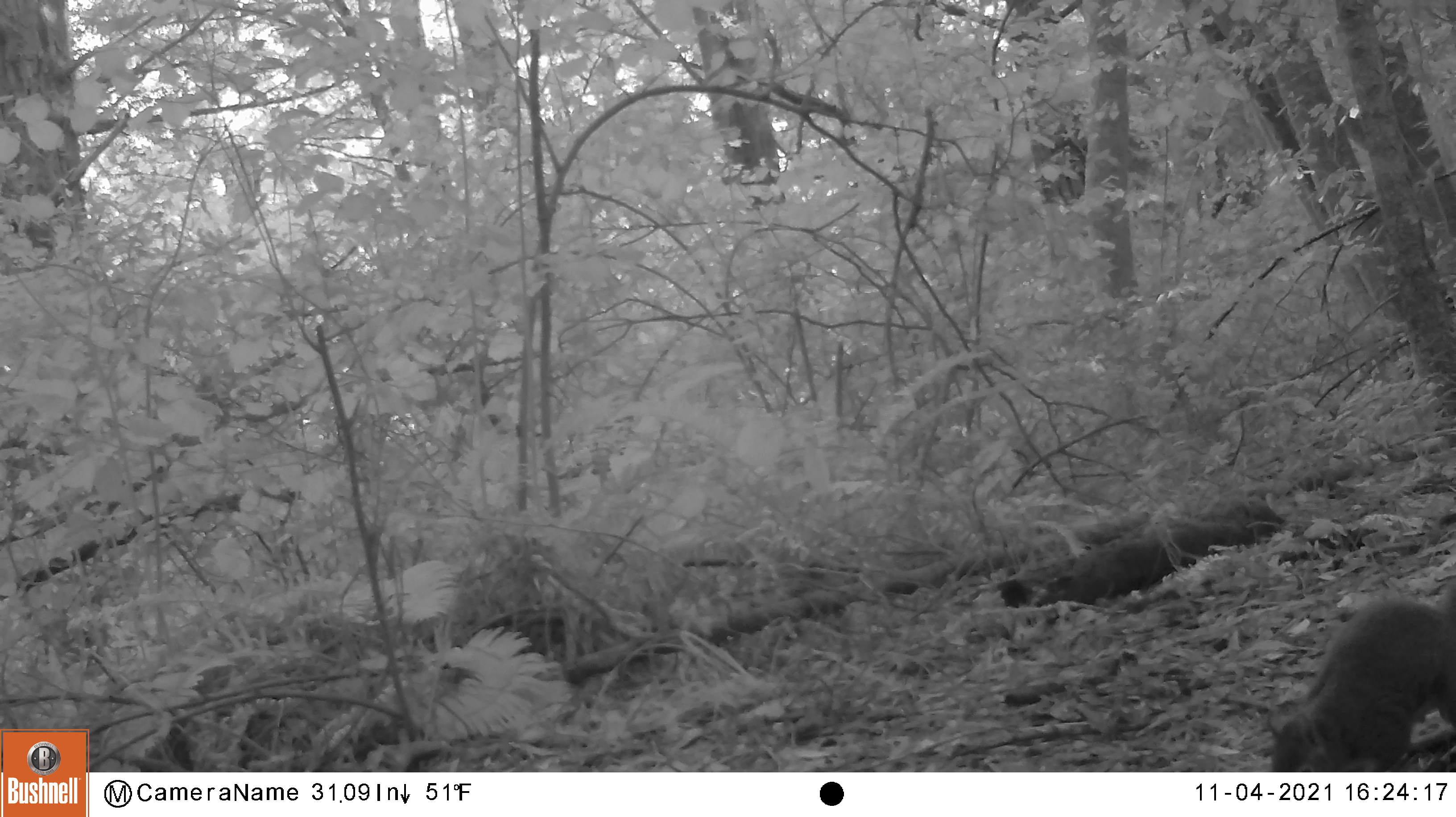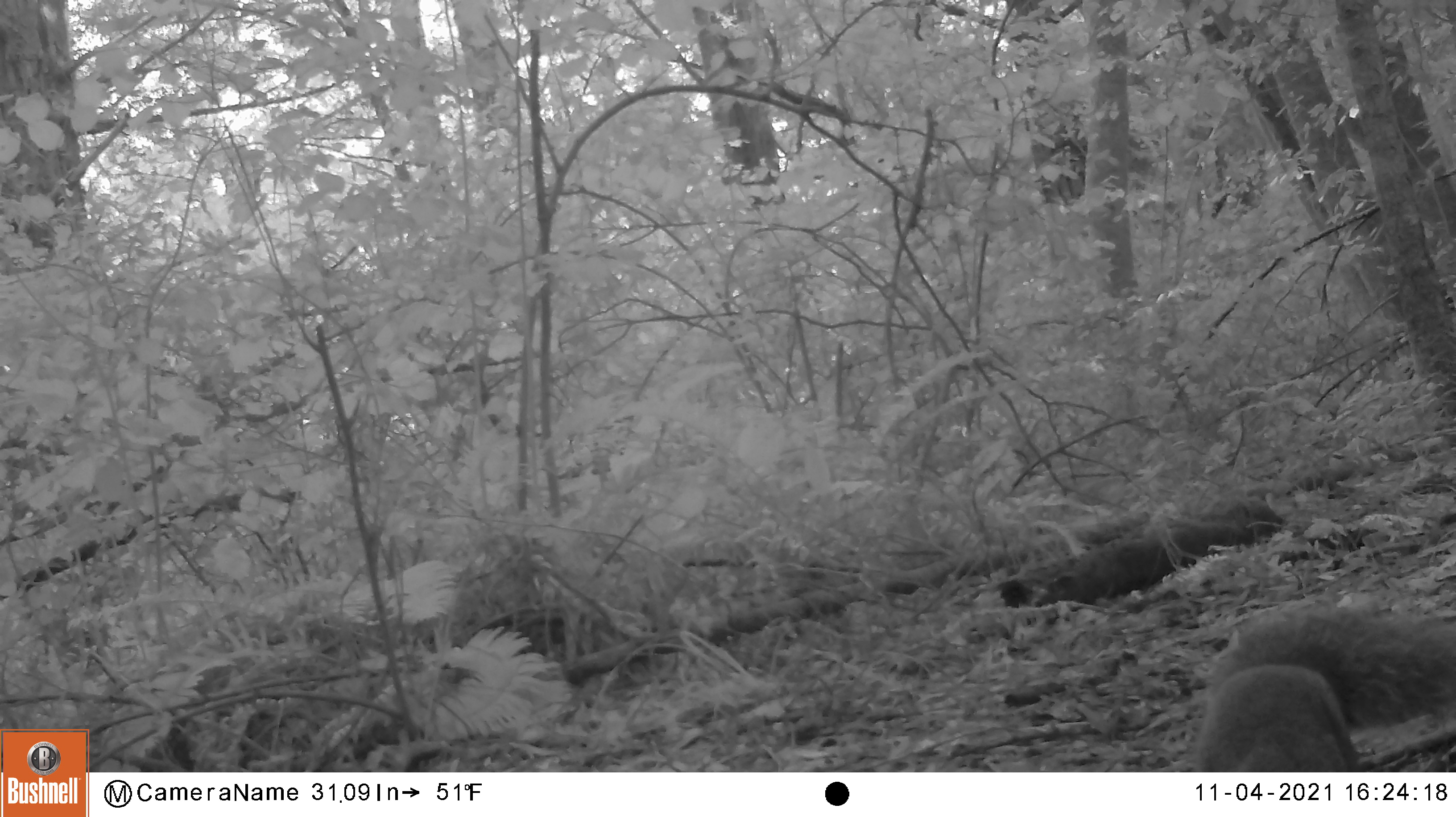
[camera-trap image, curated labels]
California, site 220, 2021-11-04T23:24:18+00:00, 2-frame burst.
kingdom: Animalia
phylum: Chordata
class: Mammalia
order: Rodentia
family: Sciuridae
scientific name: Sciuridae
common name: squirrel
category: unknown squirrel